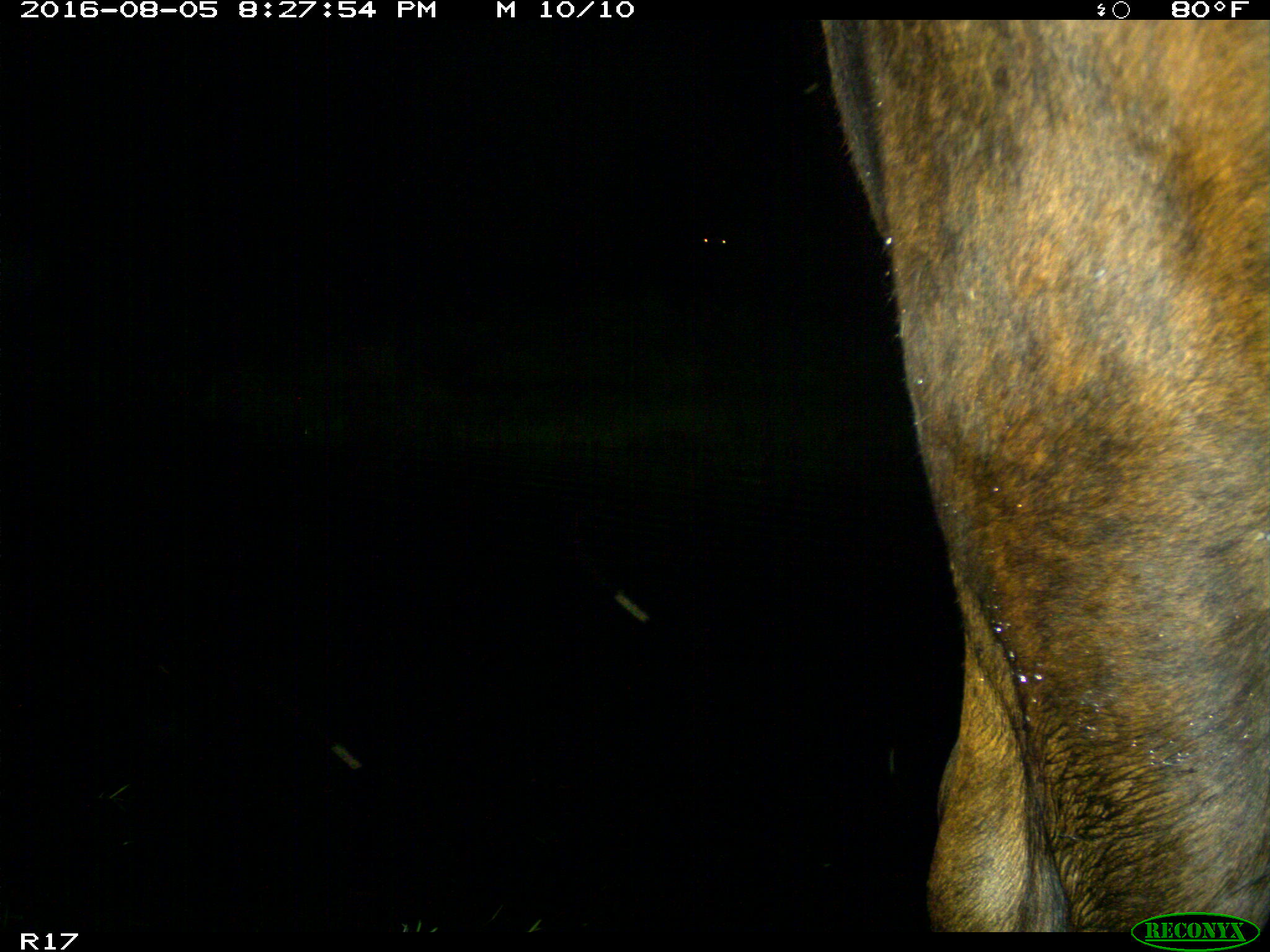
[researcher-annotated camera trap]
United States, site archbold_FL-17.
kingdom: Animalia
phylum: Chordata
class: Mammalia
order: Artiodactyla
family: Bovidae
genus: Bos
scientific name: Bos taurus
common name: domestic cow